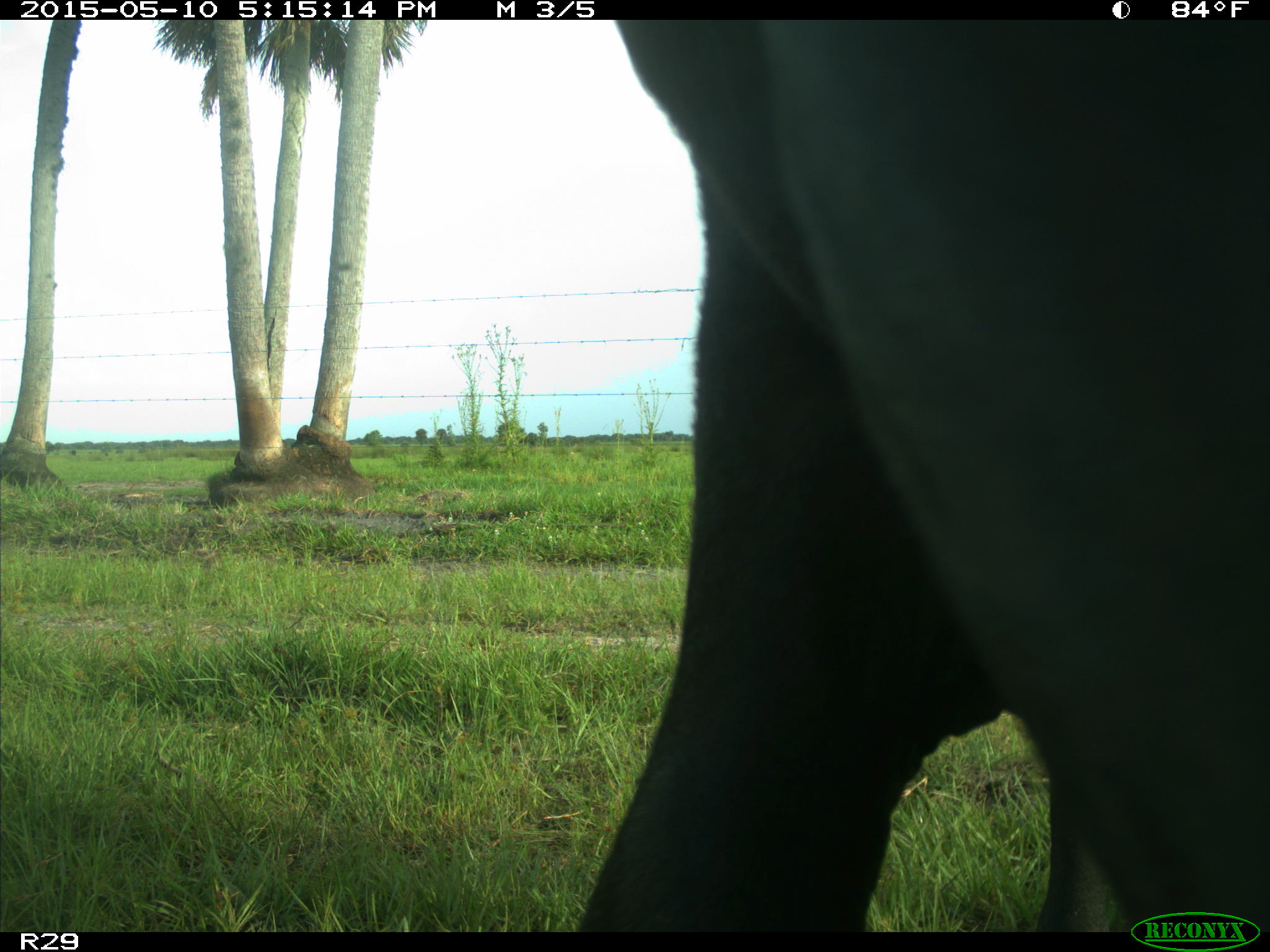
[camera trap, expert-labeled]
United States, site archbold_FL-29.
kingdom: Animalia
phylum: Chordata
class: Mammalia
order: Artiodactyla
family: Bovidae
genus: Bos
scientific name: Bos taurus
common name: domestic cow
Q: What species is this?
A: Bos taurus (domestic cow).